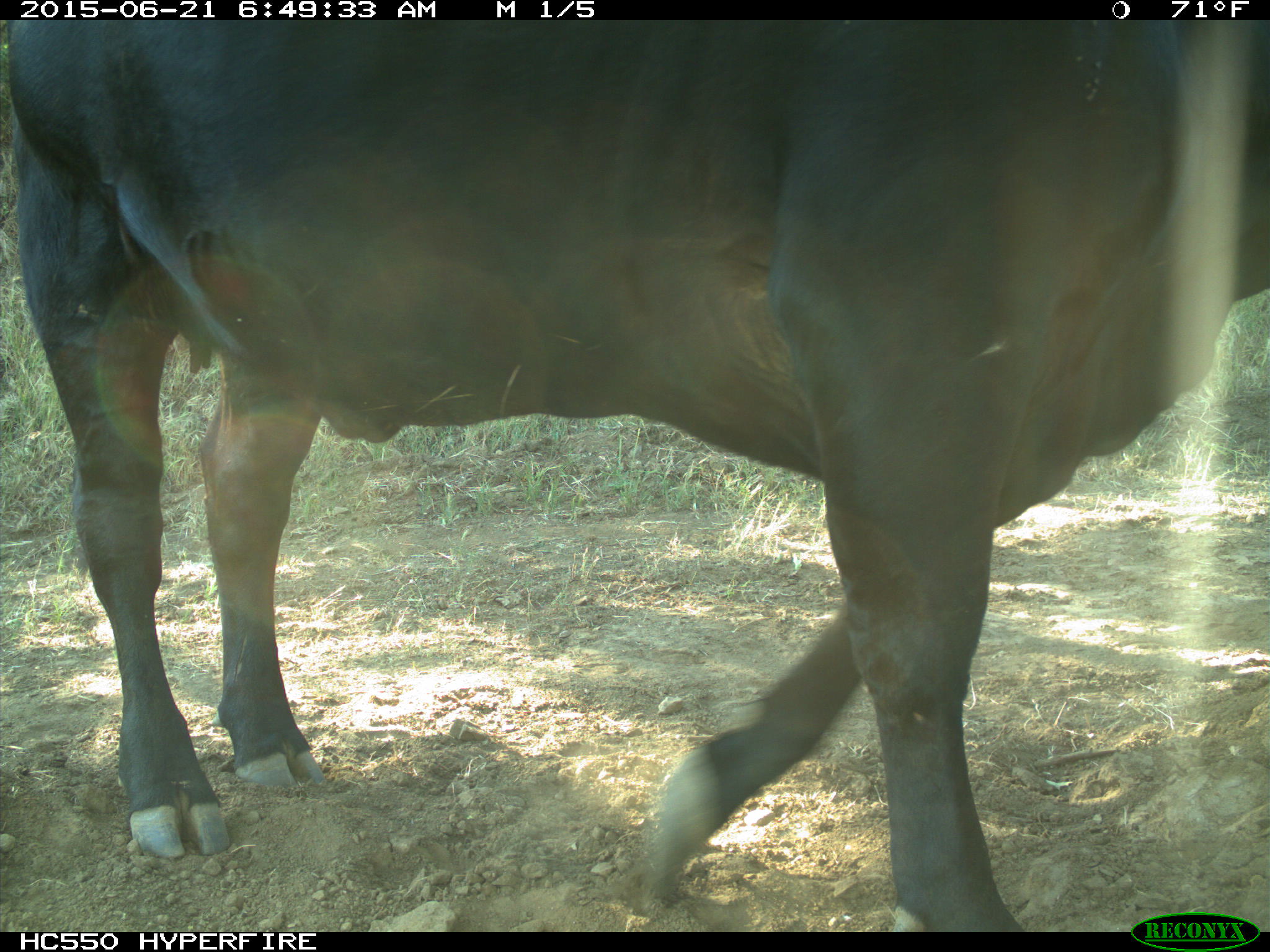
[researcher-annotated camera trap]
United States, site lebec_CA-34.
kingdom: Animalia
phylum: Chordata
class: Mammalia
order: Artiodactyla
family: Bovidae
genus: Bos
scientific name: Bos taurus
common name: domestic cow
Bos taurus (domestic cow).